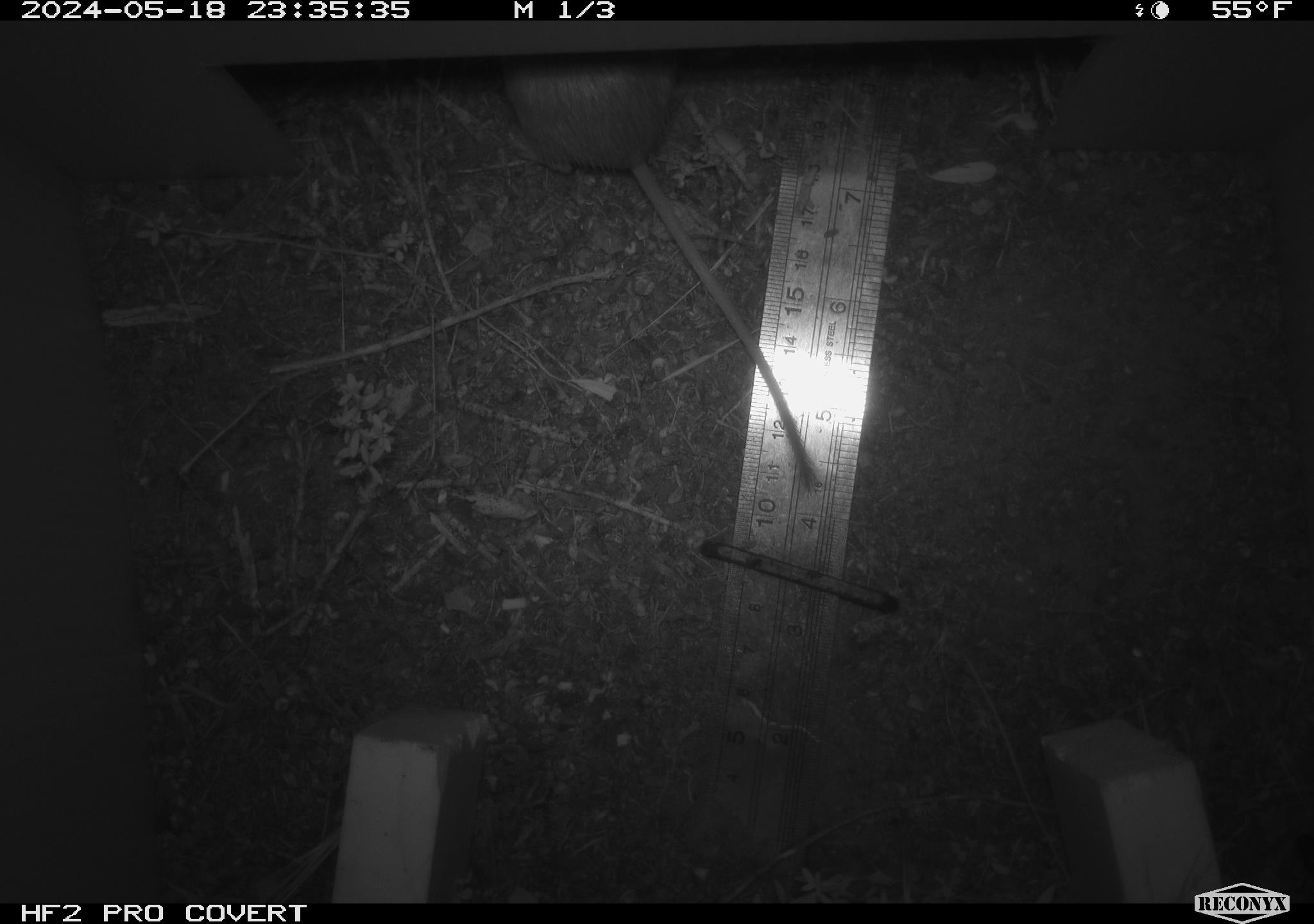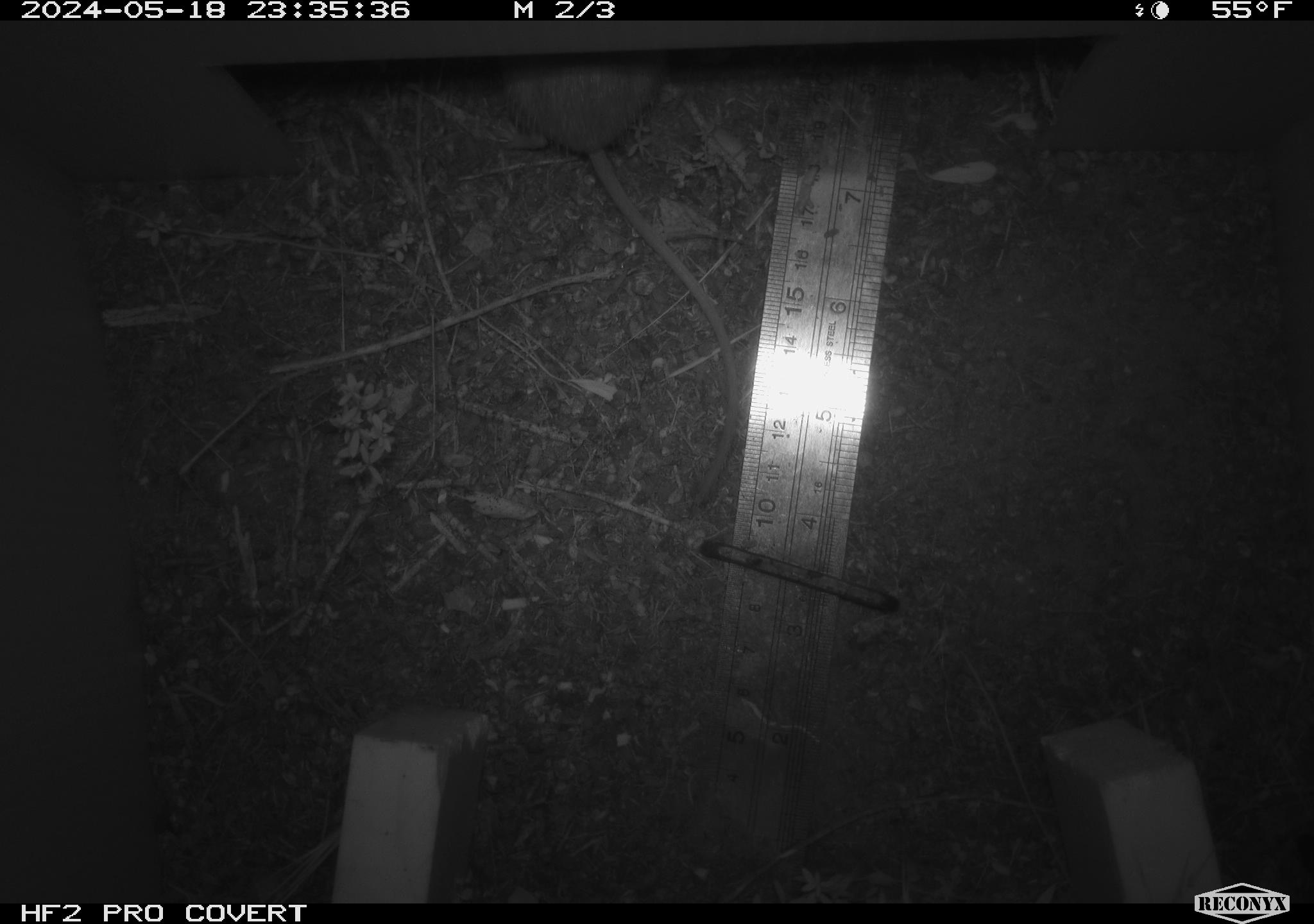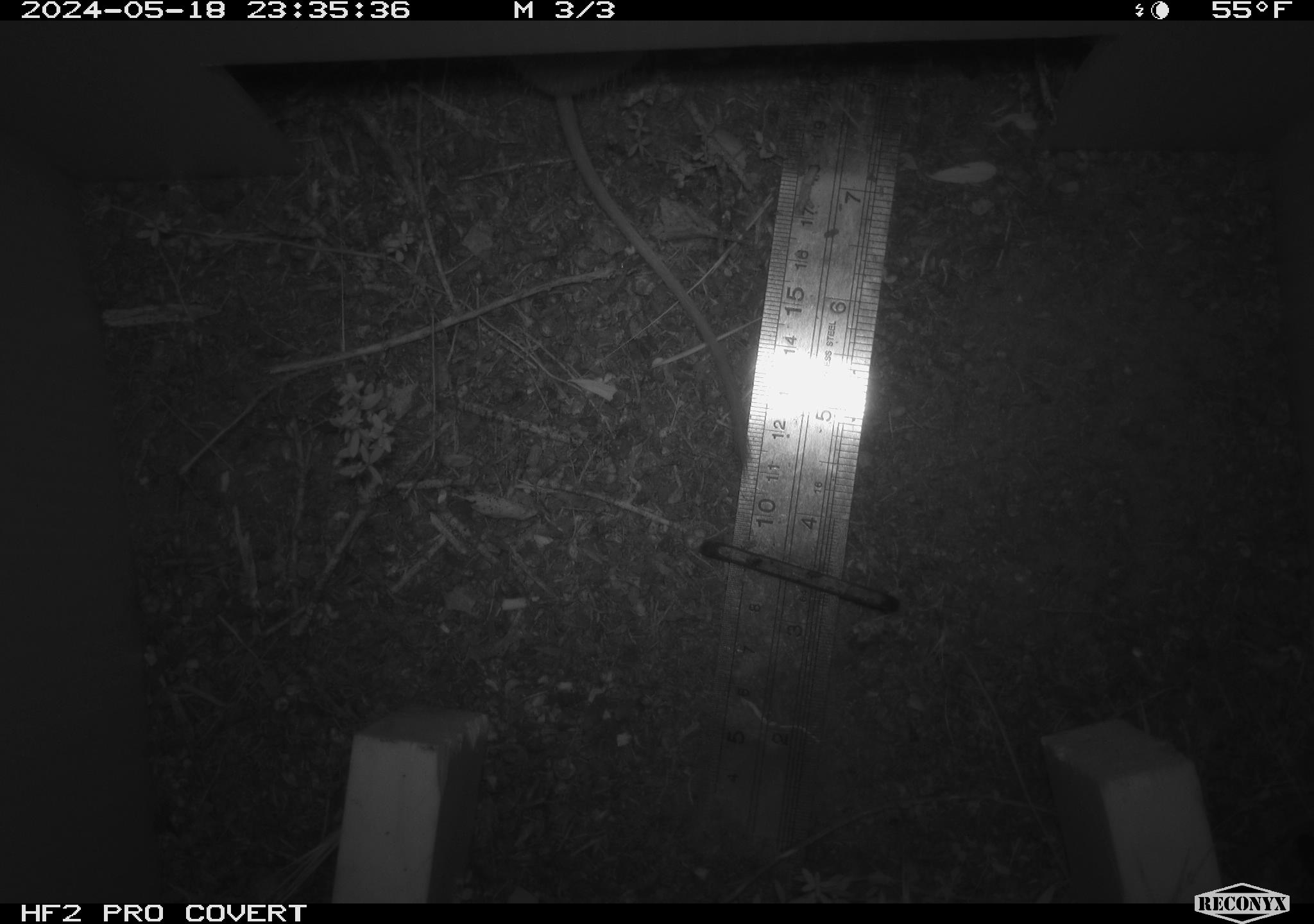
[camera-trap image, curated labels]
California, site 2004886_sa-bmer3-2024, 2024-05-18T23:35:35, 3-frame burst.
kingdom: Animalia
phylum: Chordata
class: Mammalia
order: Rodentia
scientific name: Rodentia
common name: mouse species